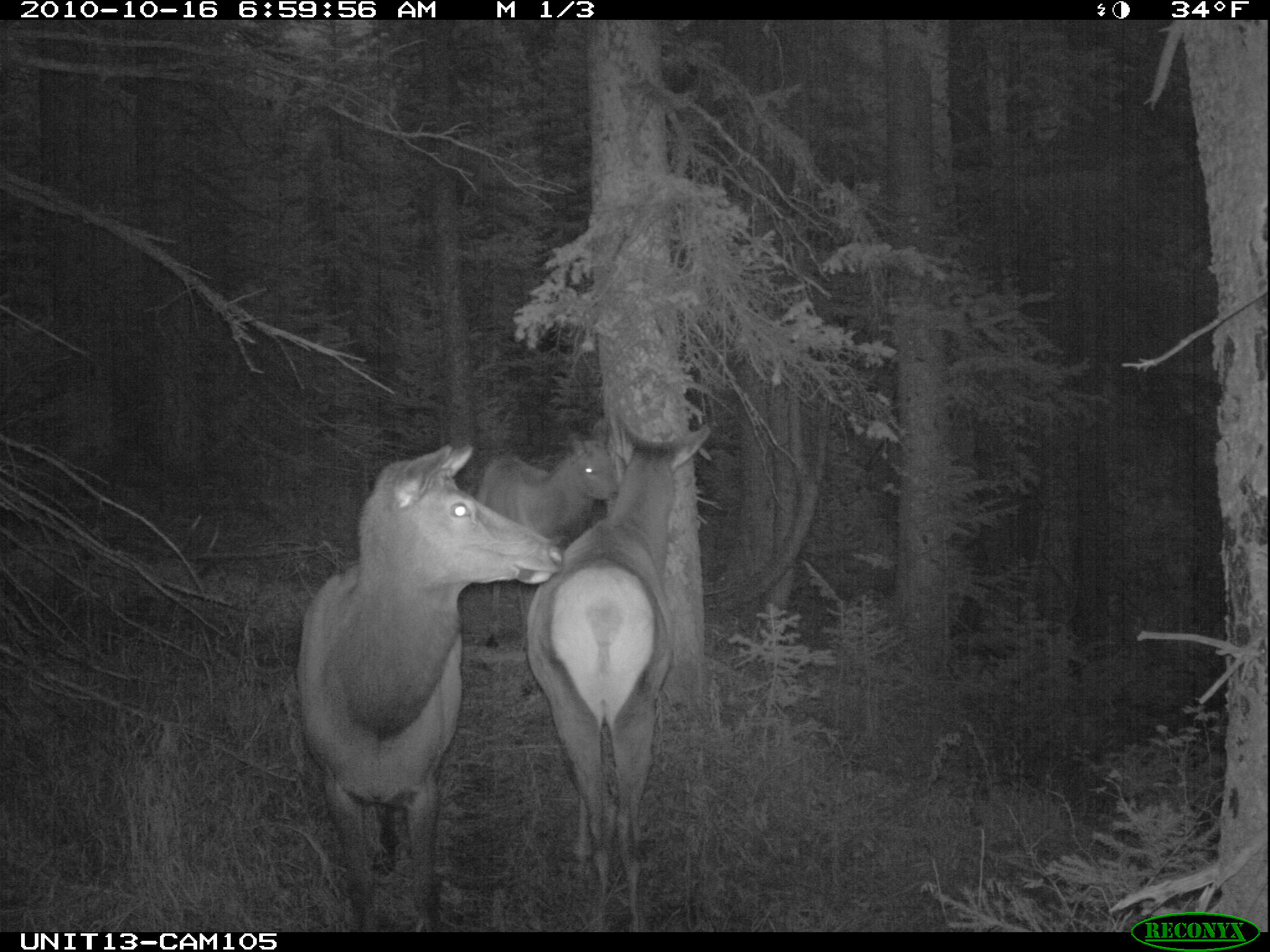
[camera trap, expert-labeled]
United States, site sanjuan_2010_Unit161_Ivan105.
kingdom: Animalia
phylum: Chordata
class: Mammalia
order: Artiodactyla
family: Cervidae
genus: Cervus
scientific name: Cervus elaphus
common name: red deer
Cervus elaphus (red deer).